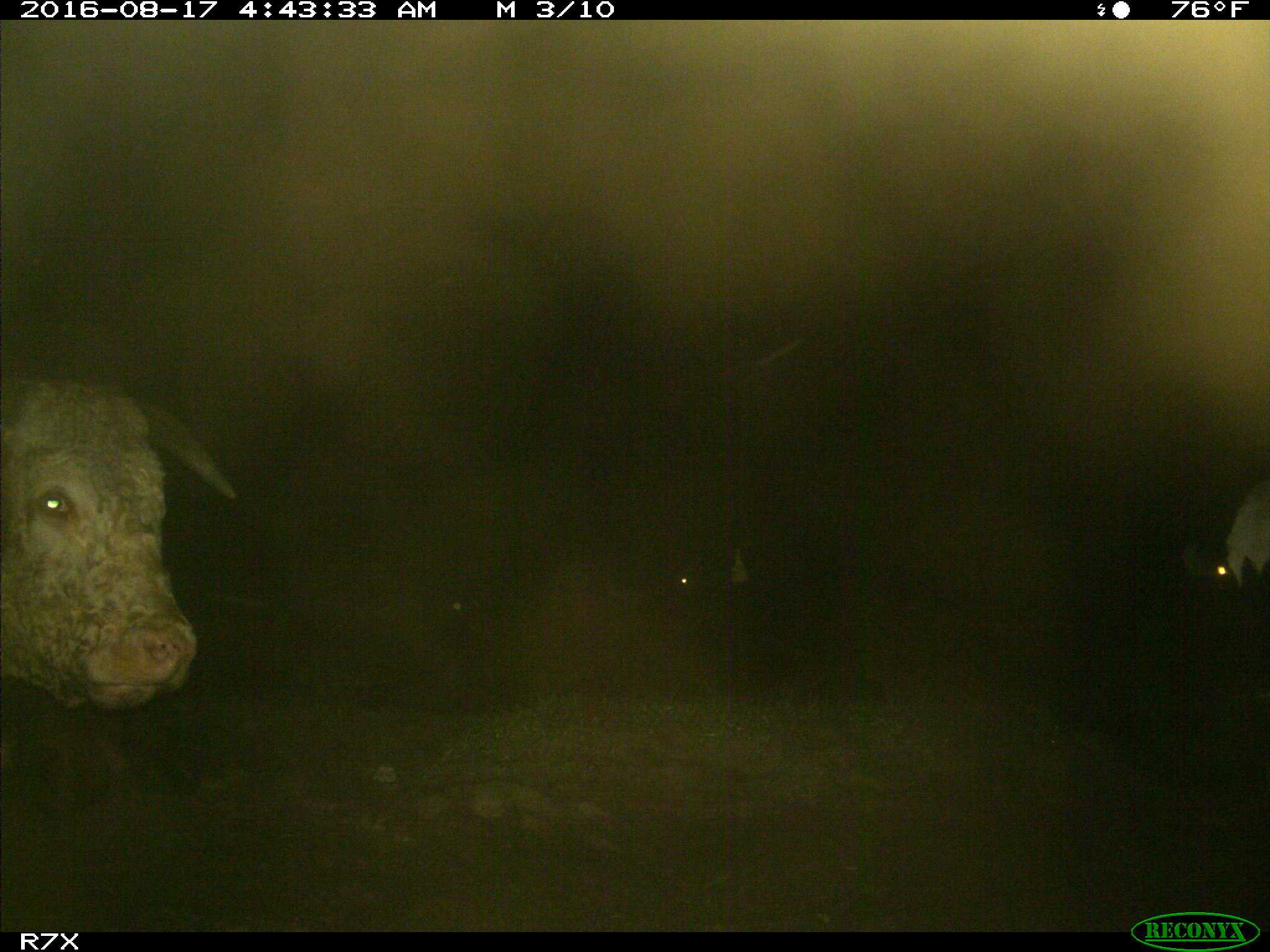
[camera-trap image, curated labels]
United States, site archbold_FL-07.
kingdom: Animalia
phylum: Chordata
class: Mammalia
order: Artiodactyla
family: Bovidae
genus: Bos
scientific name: Bos taurus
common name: domestic cow